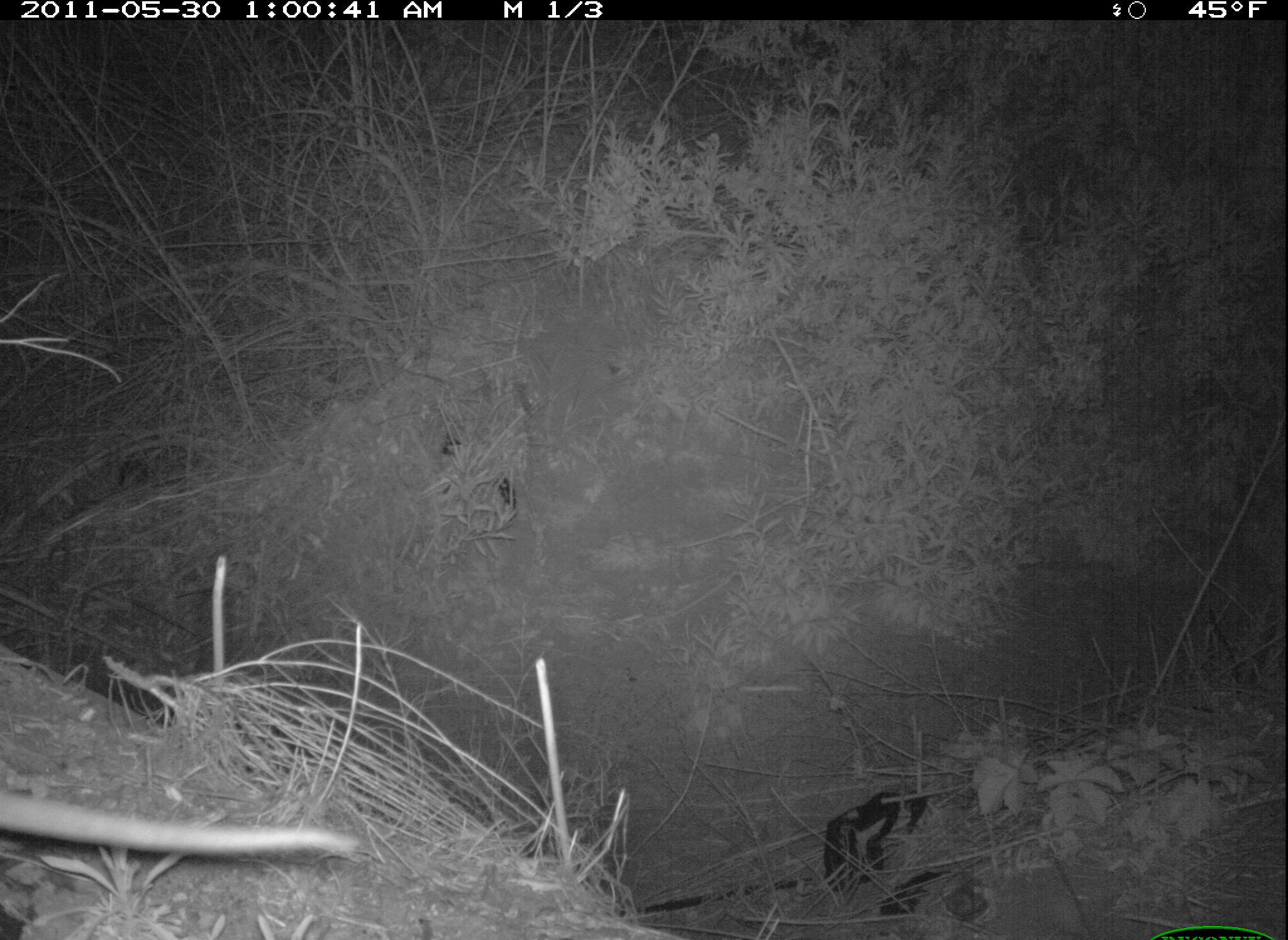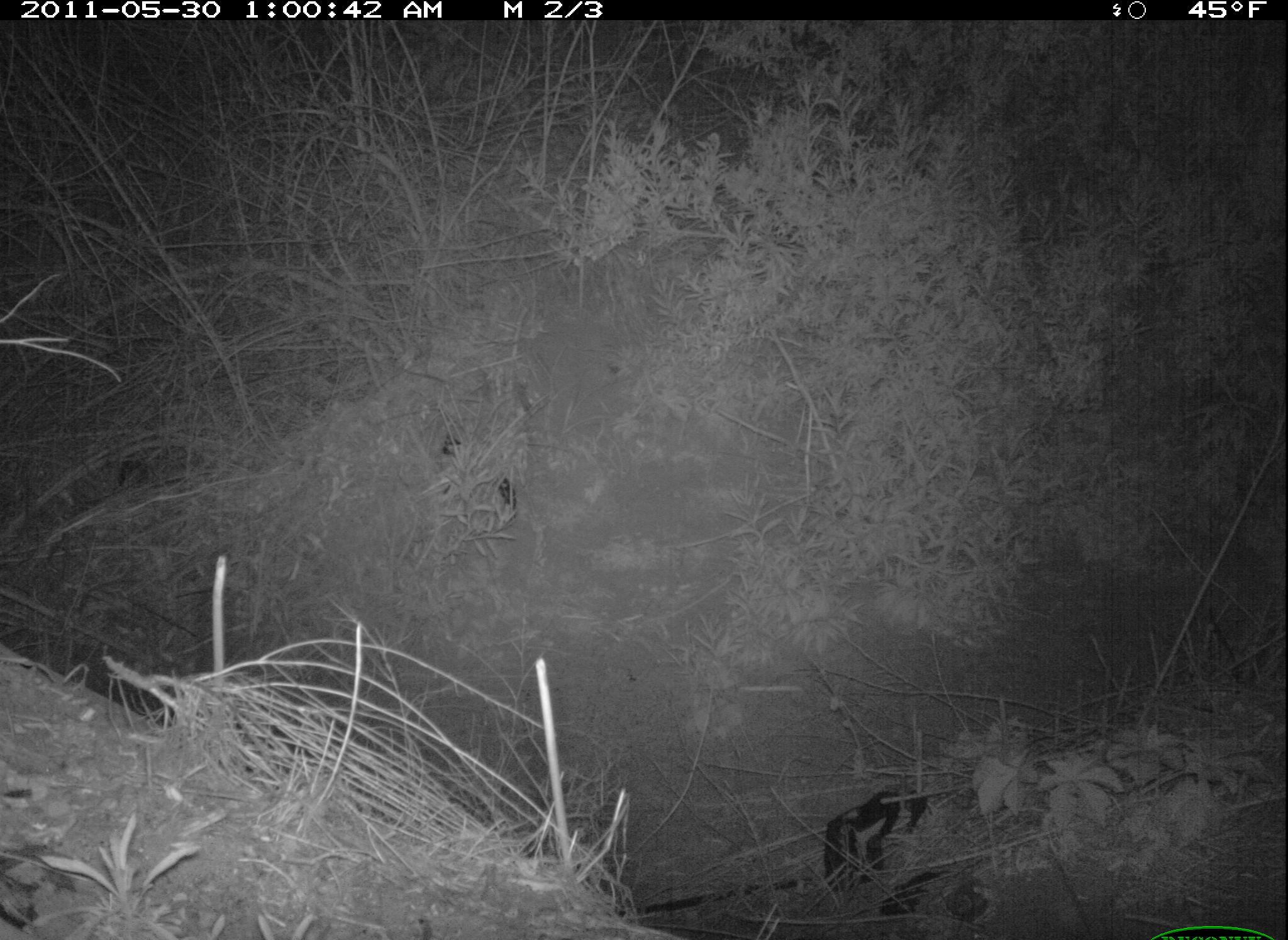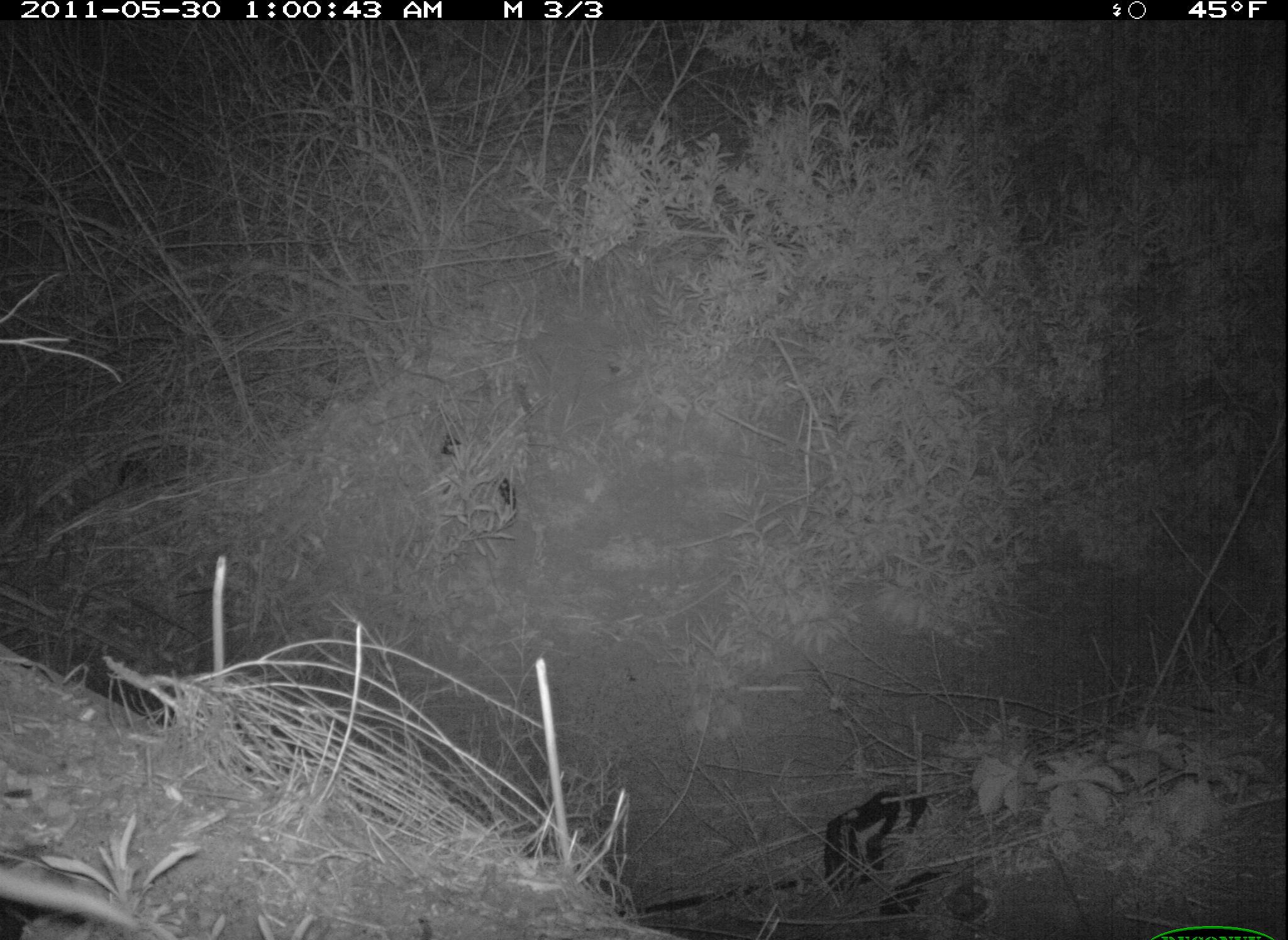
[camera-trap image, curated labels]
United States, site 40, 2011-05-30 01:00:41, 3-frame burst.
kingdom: Animalia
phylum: Chordata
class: Mammalia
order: Didelphimorphia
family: Didelphidae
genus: Didelphis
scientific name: Didelphis virginiana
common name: virginia opossum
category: opossum